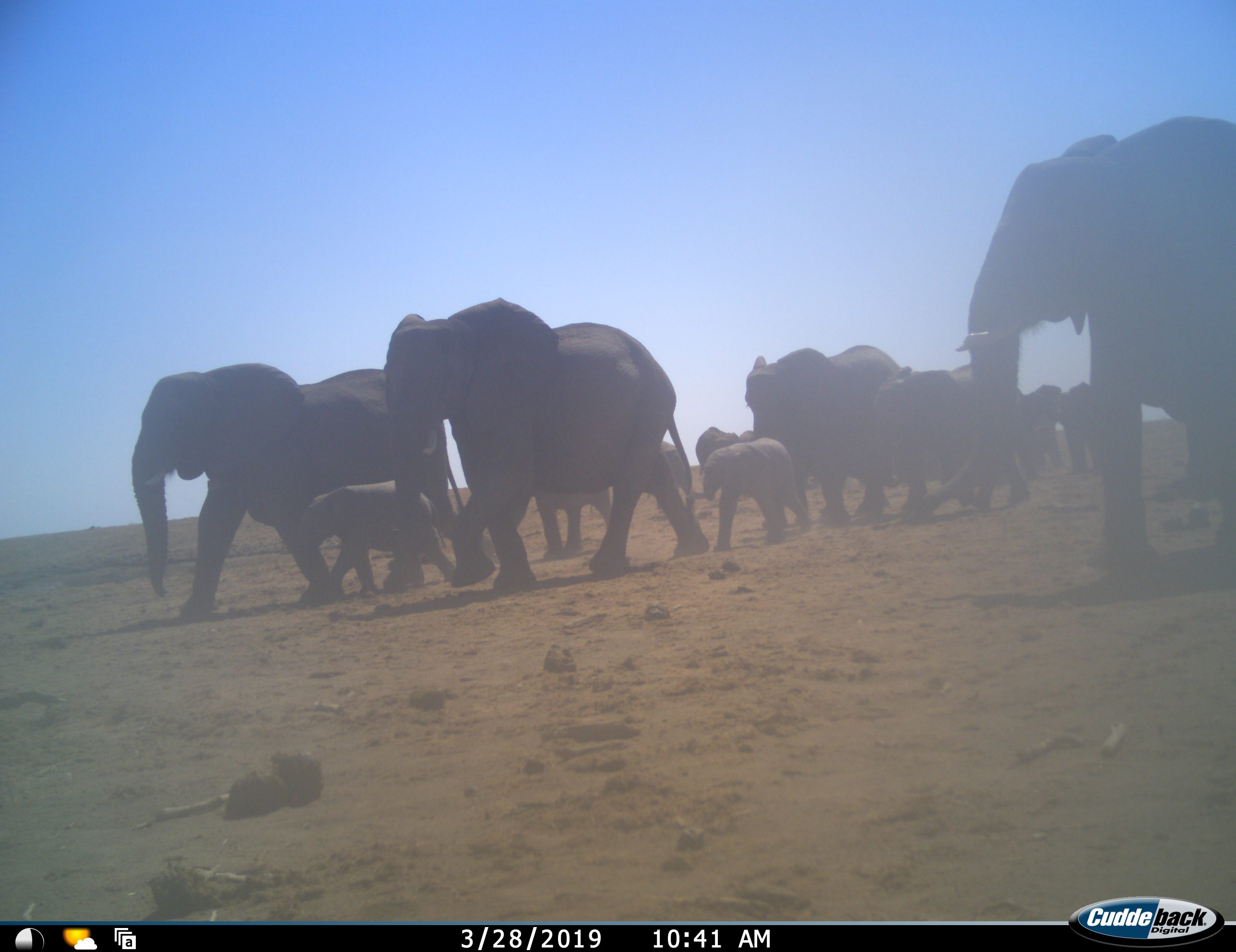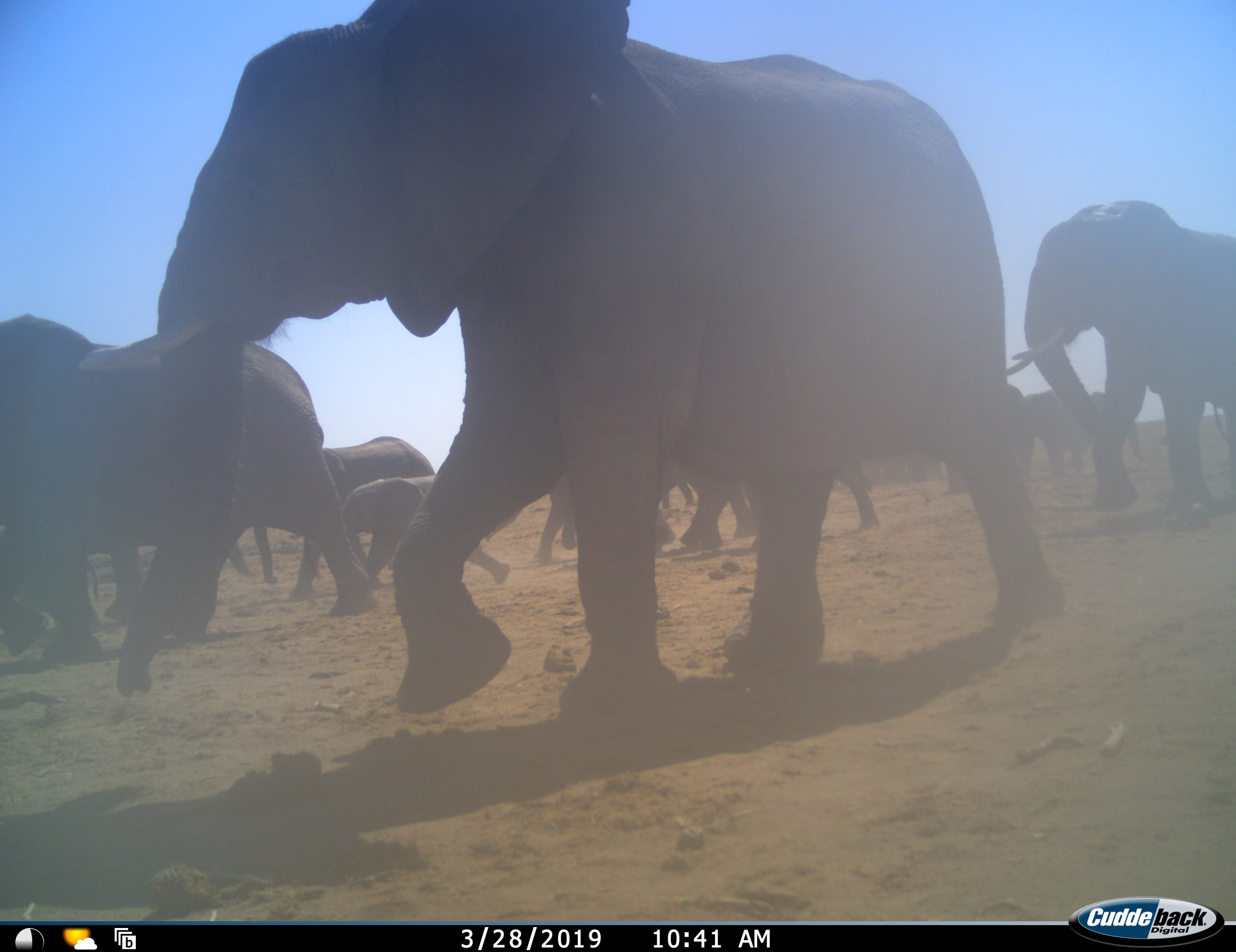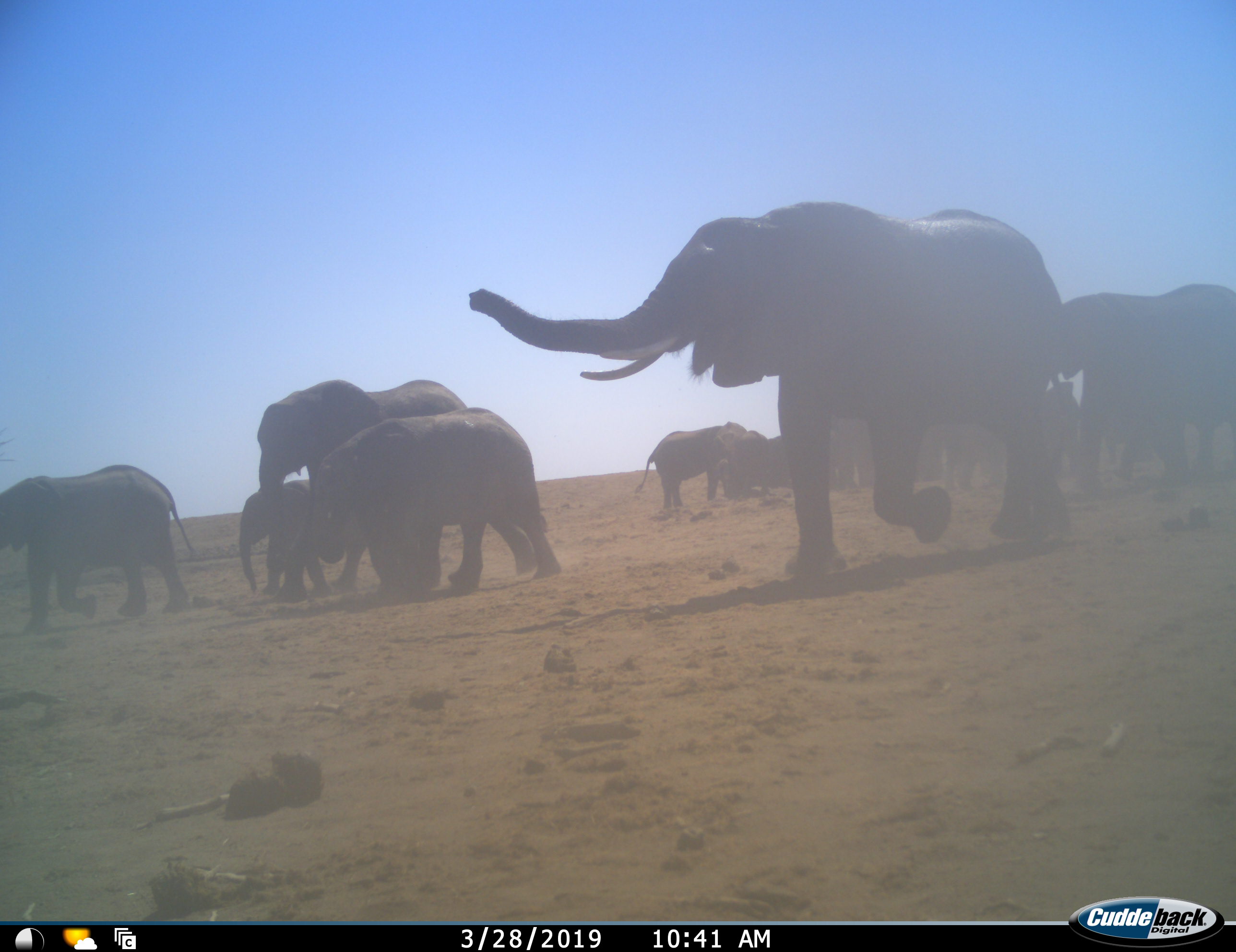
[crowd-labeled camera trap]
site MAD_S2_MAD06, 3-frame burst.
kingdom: Animalia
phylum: Chordata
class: Mammalia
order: Proboscidea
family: Elephantidae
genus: Loxodonta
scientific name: Loxodonta africana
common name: african bush elephant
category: elephant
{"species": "elephant (african bush elephant) (Loxodonta africana)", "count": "11-50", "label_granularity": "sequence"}